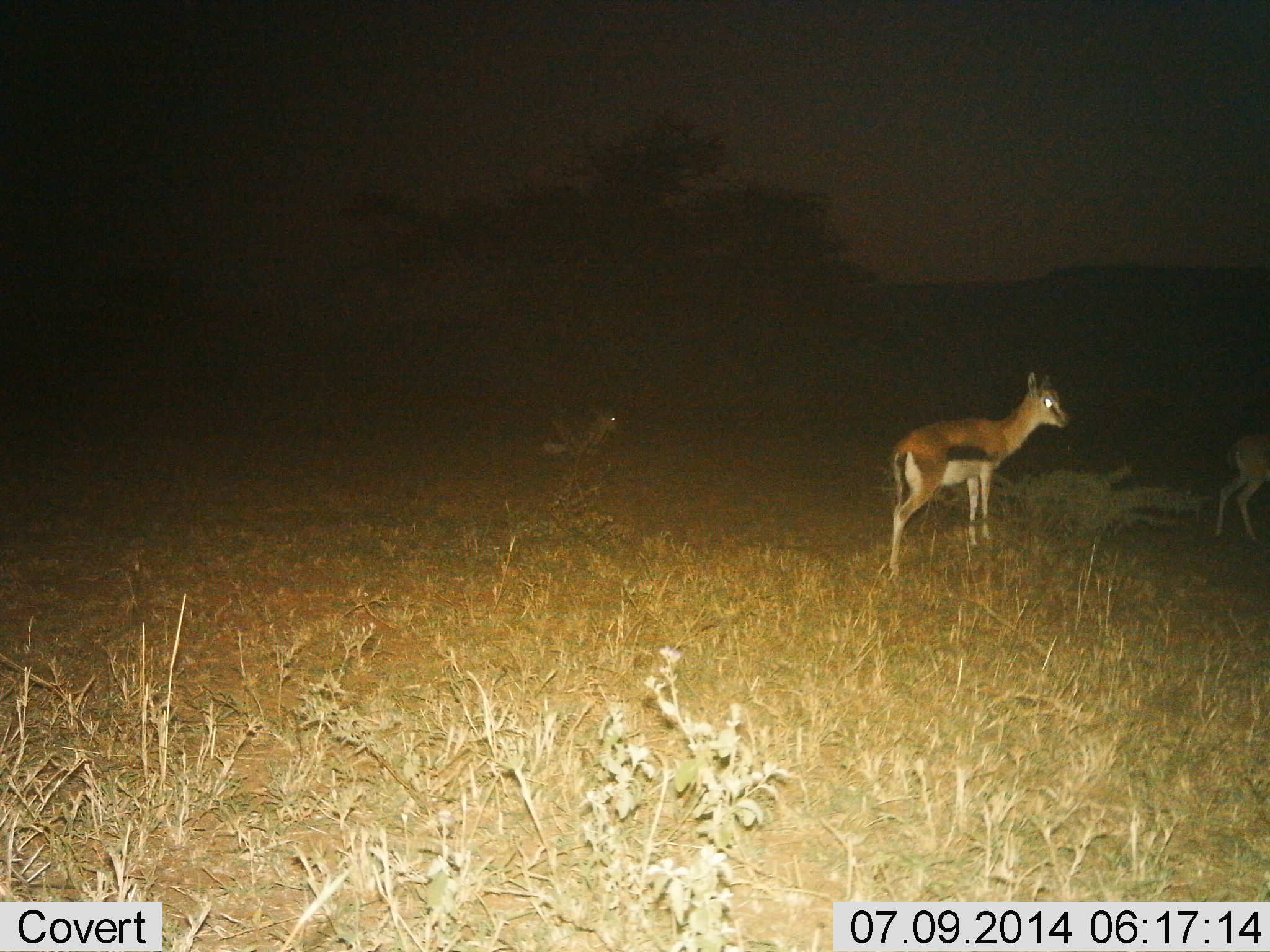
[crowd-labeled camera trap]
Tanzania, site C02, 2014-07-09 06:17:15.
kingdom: Animalia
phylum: Chordata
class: Mammalia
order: Artiodactyla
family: Bovidae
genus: Eudorcas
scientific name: Eudorcas thomsonii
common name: thomson's gazelle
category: gazellethomsons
Gazellethomsons (thomson's gazelle) (Eudorcas thomsonii), count 3. Behavior (volunteer vote fractions): standing 80%, resting 40%, moving 20%, interacting 0%. Young present (vote fraction): 0%. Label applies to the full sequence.